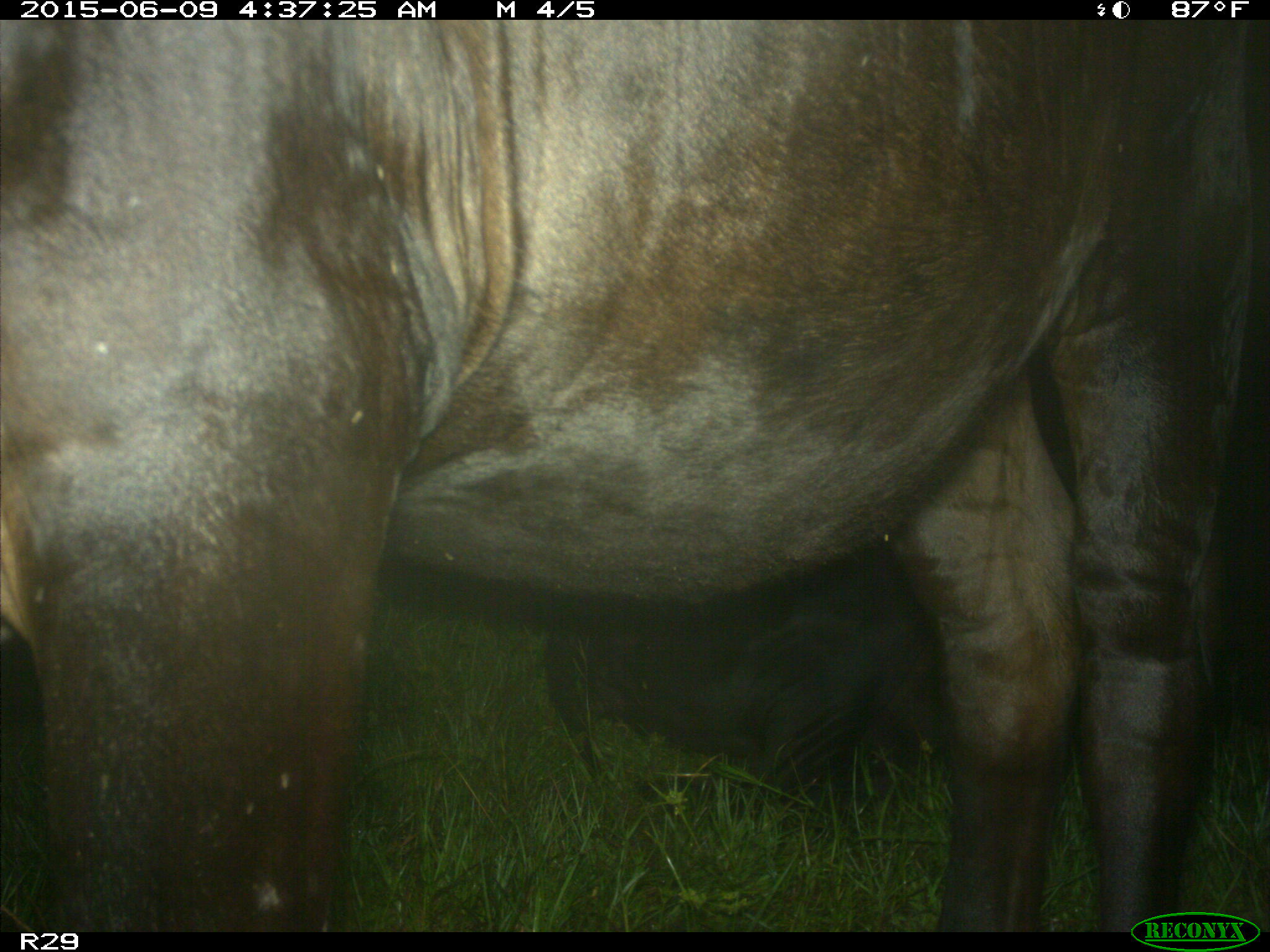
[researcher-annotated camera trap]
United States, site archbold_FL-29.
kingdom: Animalia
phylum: Chordata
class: Mammalia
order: Artiodactyla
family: Bovidae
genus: Bos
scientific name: Bos taurus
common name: domestic cow